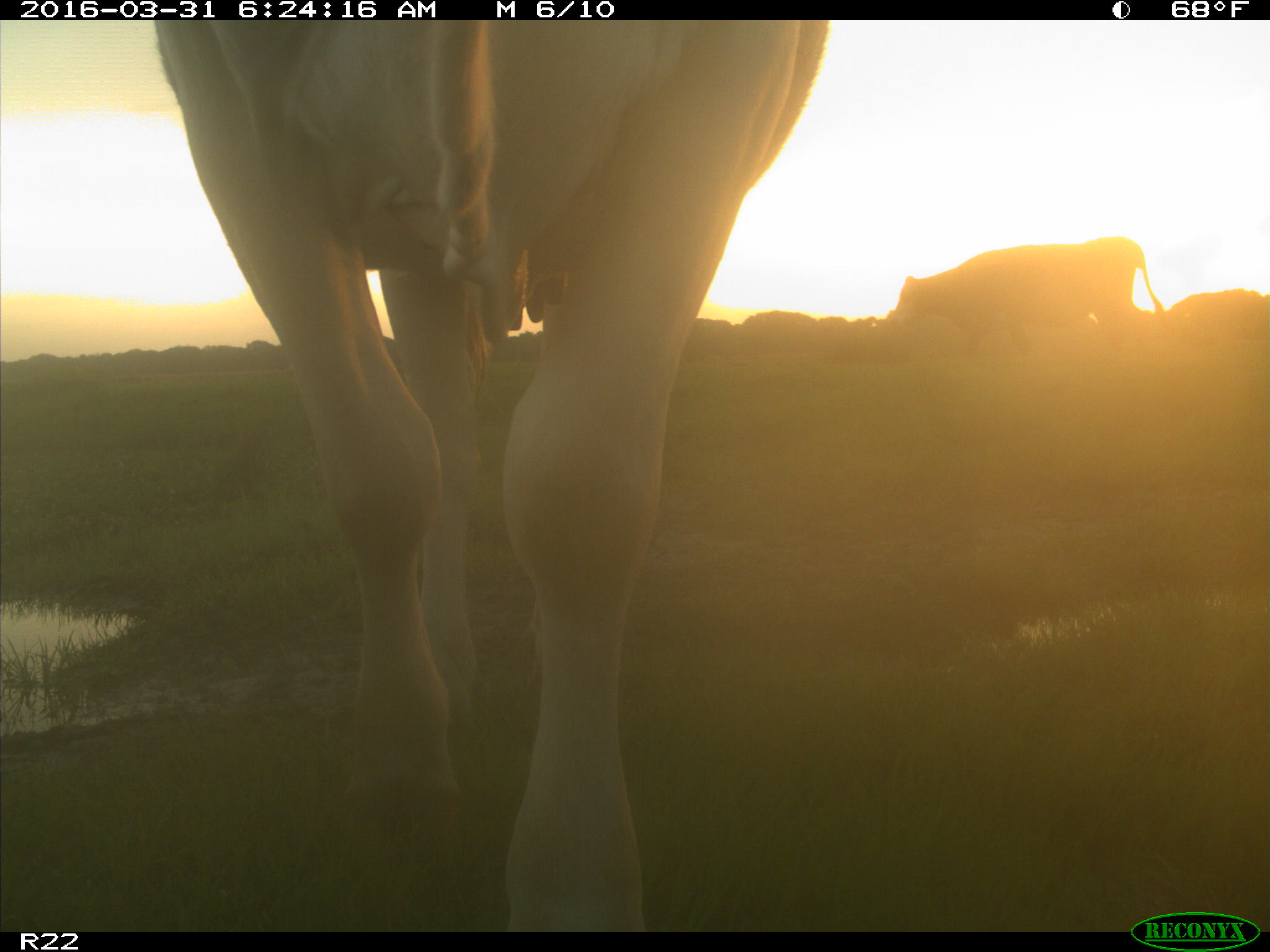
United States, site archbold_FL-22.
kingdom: Animalia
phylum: Chordata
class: Mammalia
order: Artiodactyla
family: Bovidae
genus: Bos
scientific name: Bos taurus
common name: domestic cow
Bos taurus (domestic cow).